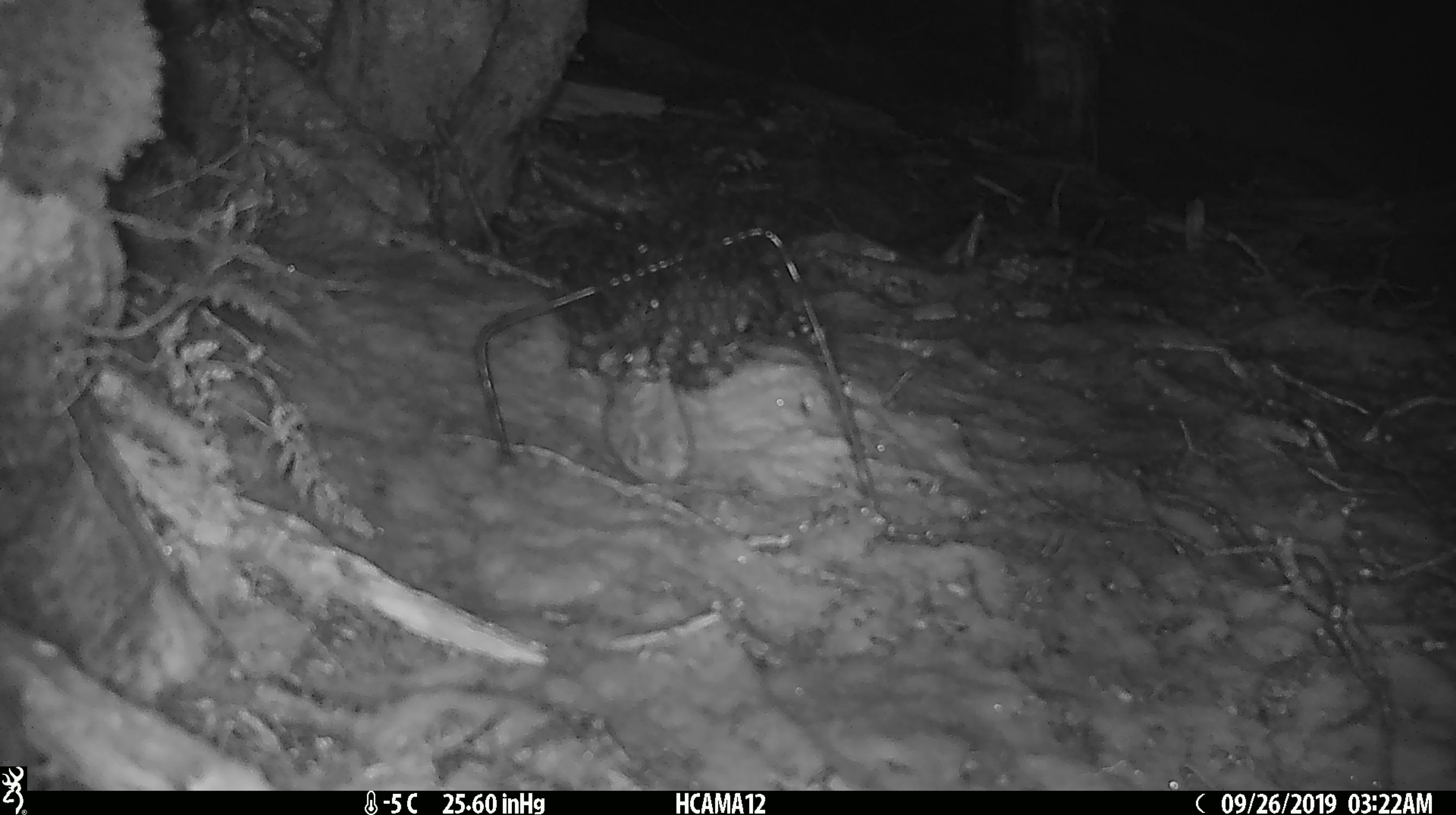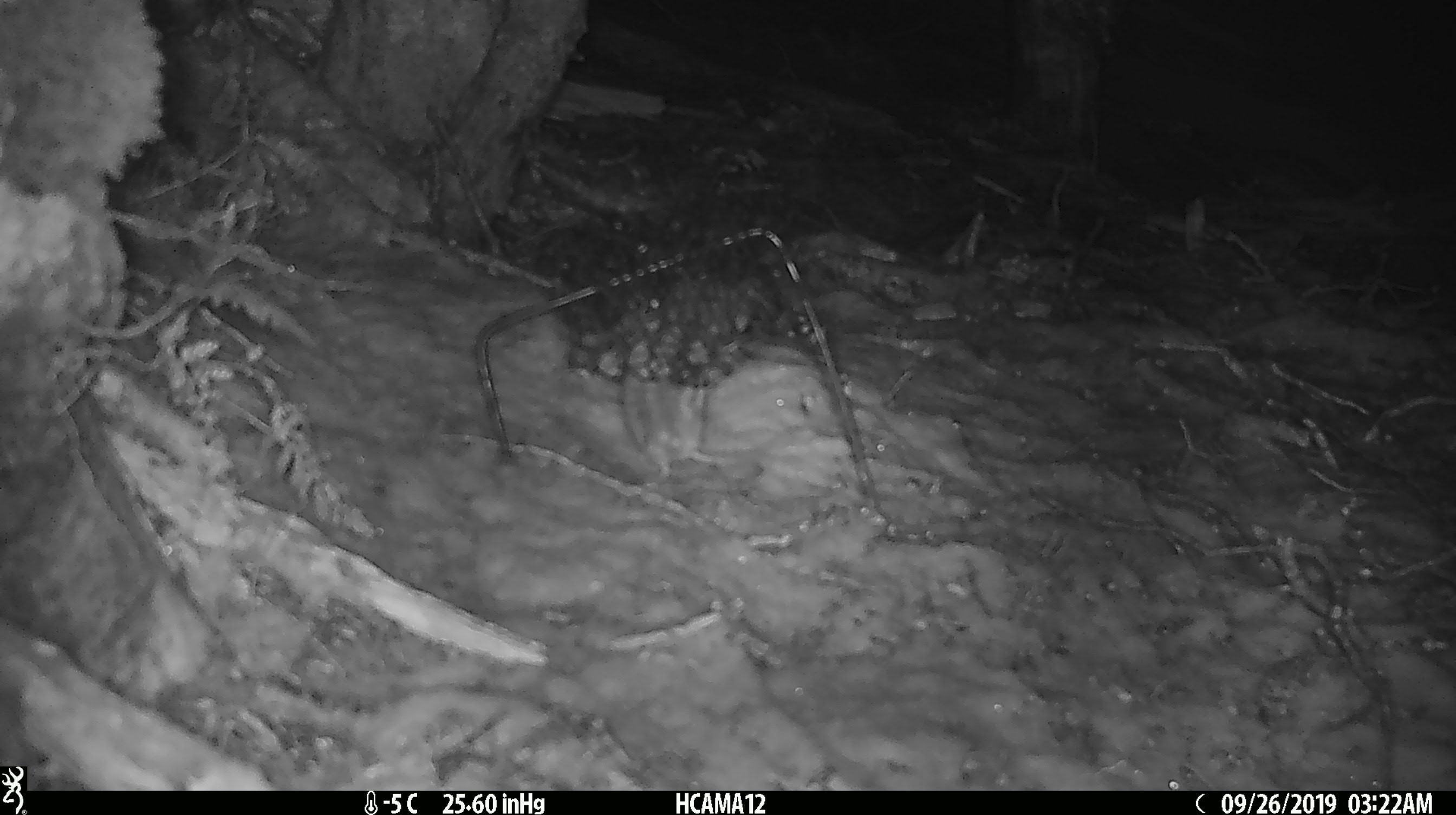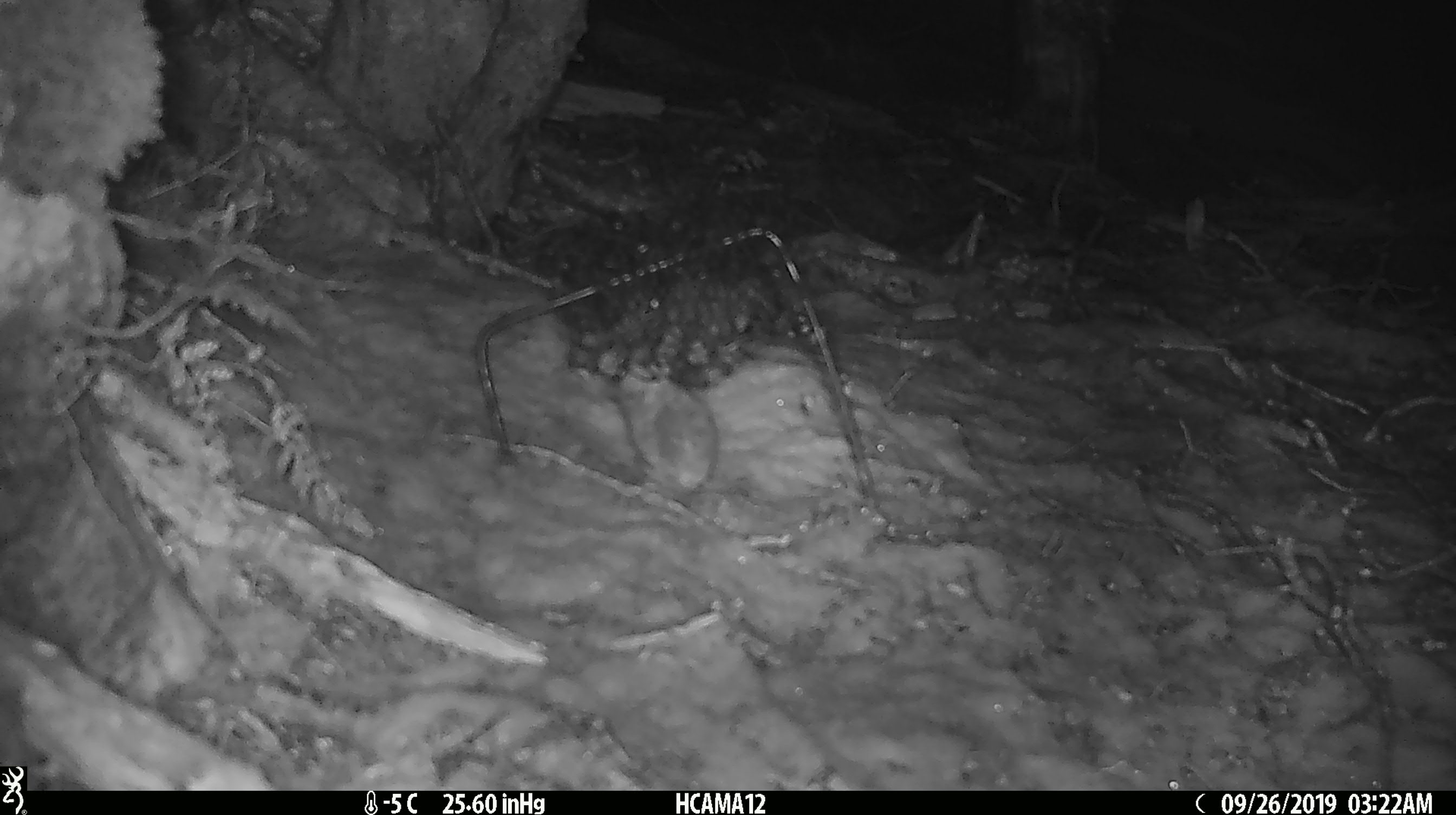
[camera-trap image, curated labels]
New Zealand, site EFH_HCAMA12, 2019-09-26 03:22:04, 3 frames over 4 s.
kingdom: Animalia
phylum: Chordata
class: Mammalia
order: Rodentia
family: Muridae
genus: Mus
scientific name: Mus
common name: mouse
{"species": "mouse (Mus)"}